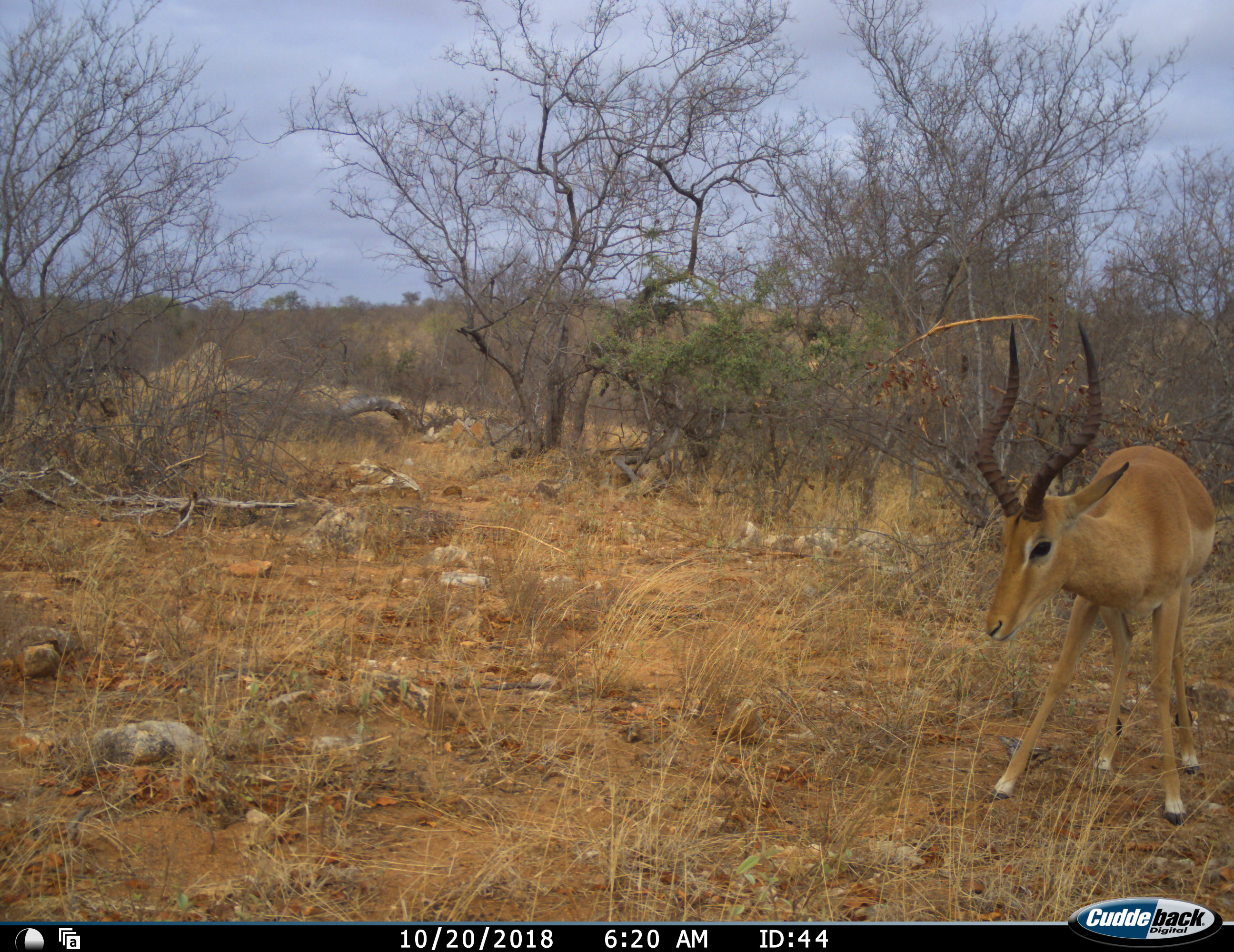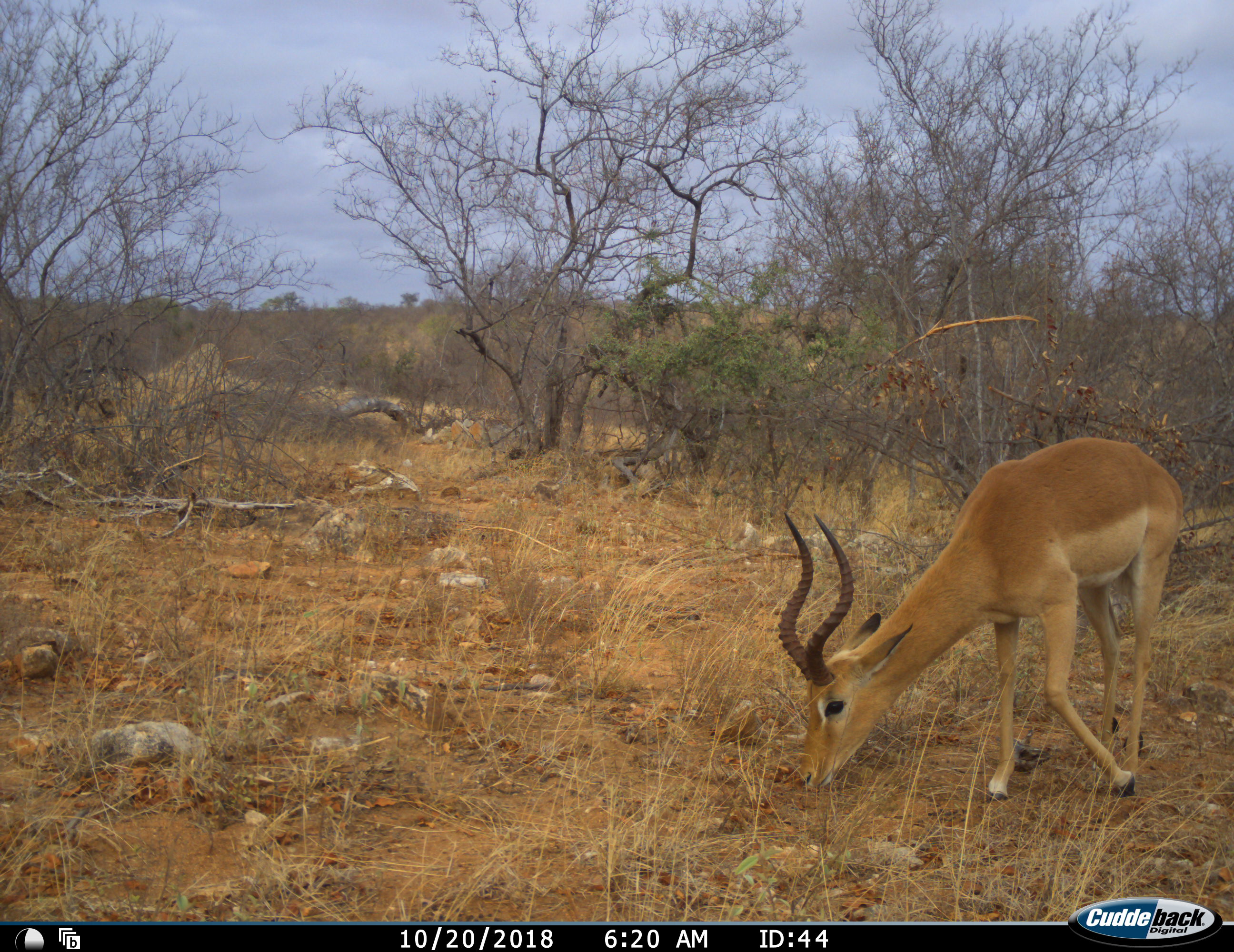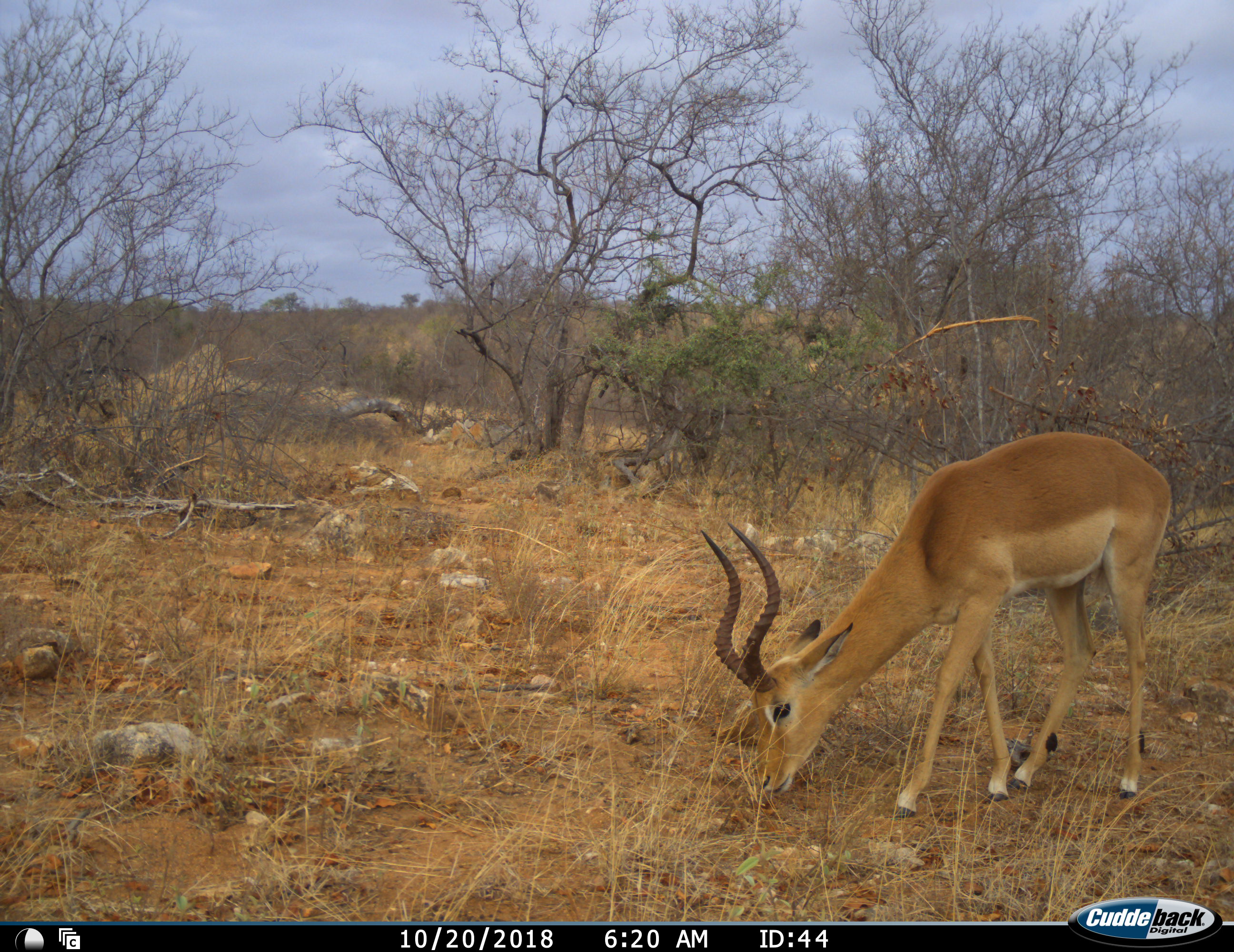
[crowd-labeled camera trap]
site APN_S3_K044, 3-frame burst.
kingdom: Animalia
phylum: Chordata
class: Mammalia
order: Artiodactyla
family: Bovidae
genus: Aepyceros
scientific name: Aepyceros melampus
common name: impala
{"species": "impala (Aepyceros melampus)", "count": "1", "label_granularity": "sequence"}